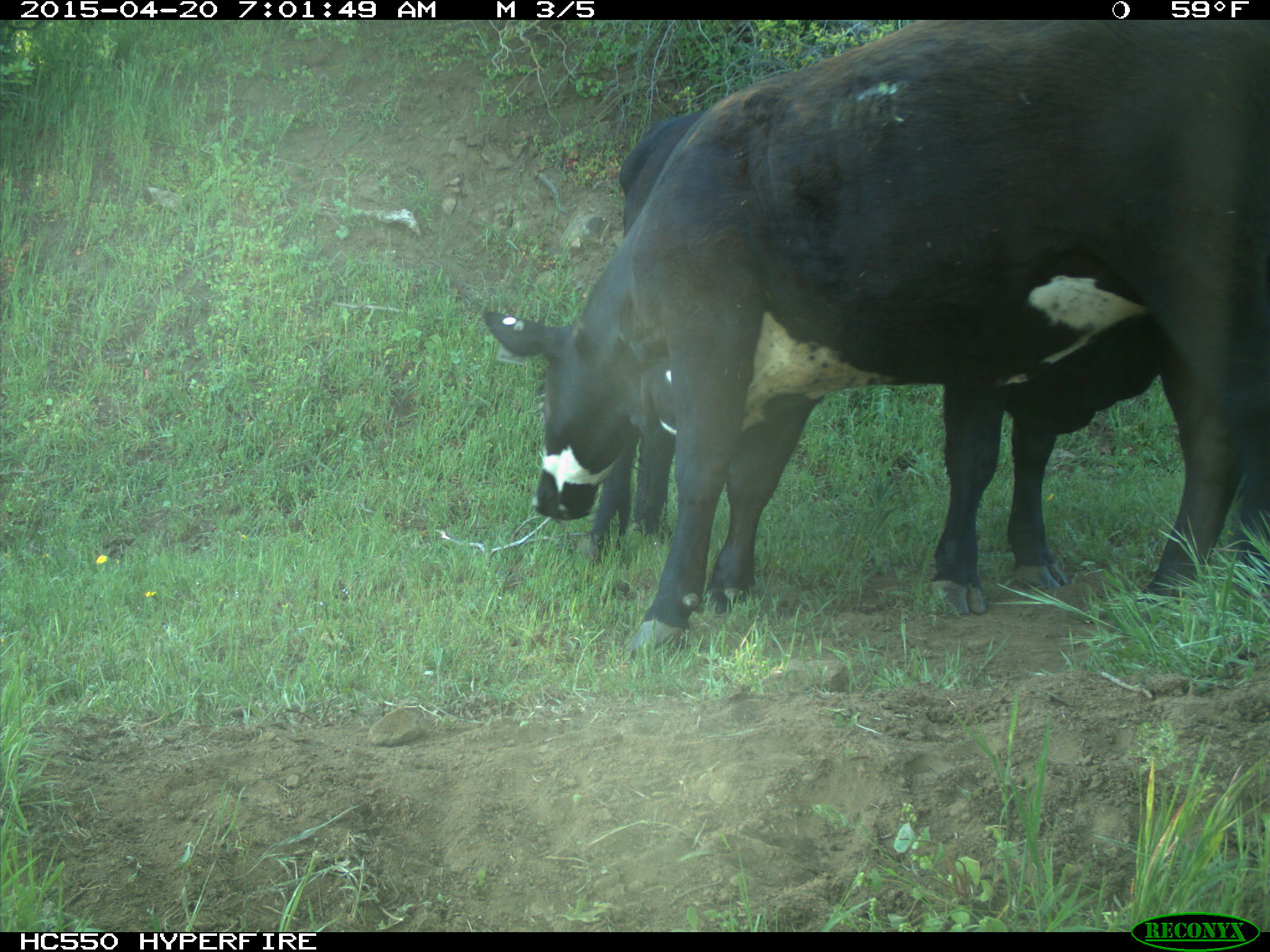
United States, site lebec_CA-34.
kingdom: Animalia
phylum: Chordata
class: Mammalia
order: Artiodactyla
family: Bovidae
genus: Bos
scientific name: Bos taurus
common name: domestic cow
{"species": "Bos taurus (domestic cow)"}